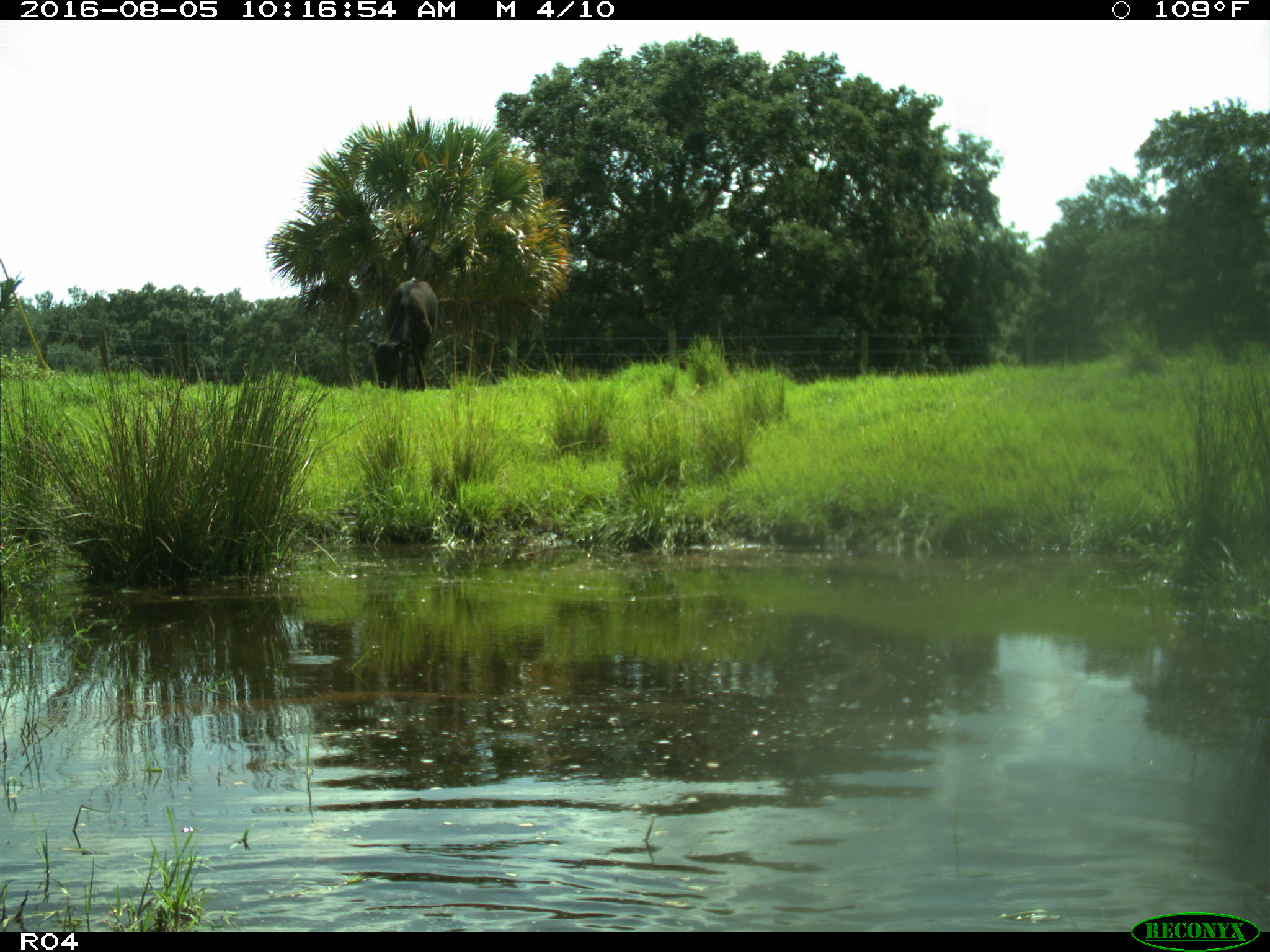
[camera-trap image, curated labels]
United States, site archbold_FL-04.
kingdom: Animalia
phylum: Chordata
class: Mammalia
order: Artiodactyla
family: Bovidae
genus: Bos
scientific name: Bos taurus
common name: domestic cow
Bos taurus (domestic cow).